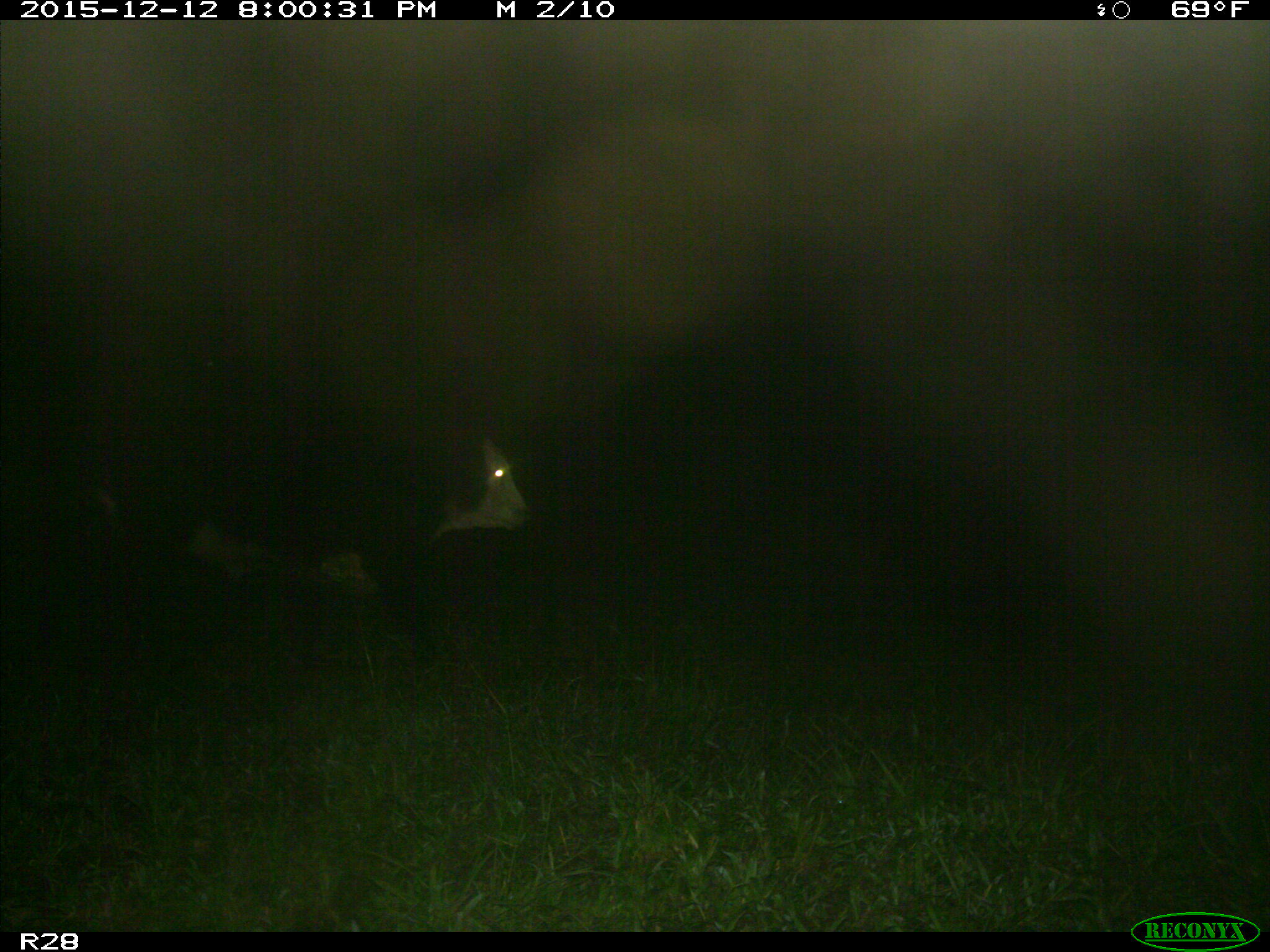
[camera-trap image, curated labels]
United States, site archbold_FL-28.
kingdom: Animalia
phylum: Chordata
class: Mammalia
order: Artiodactyla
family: Bovidae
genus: Bos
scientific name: Bos taurus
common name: domestic cow